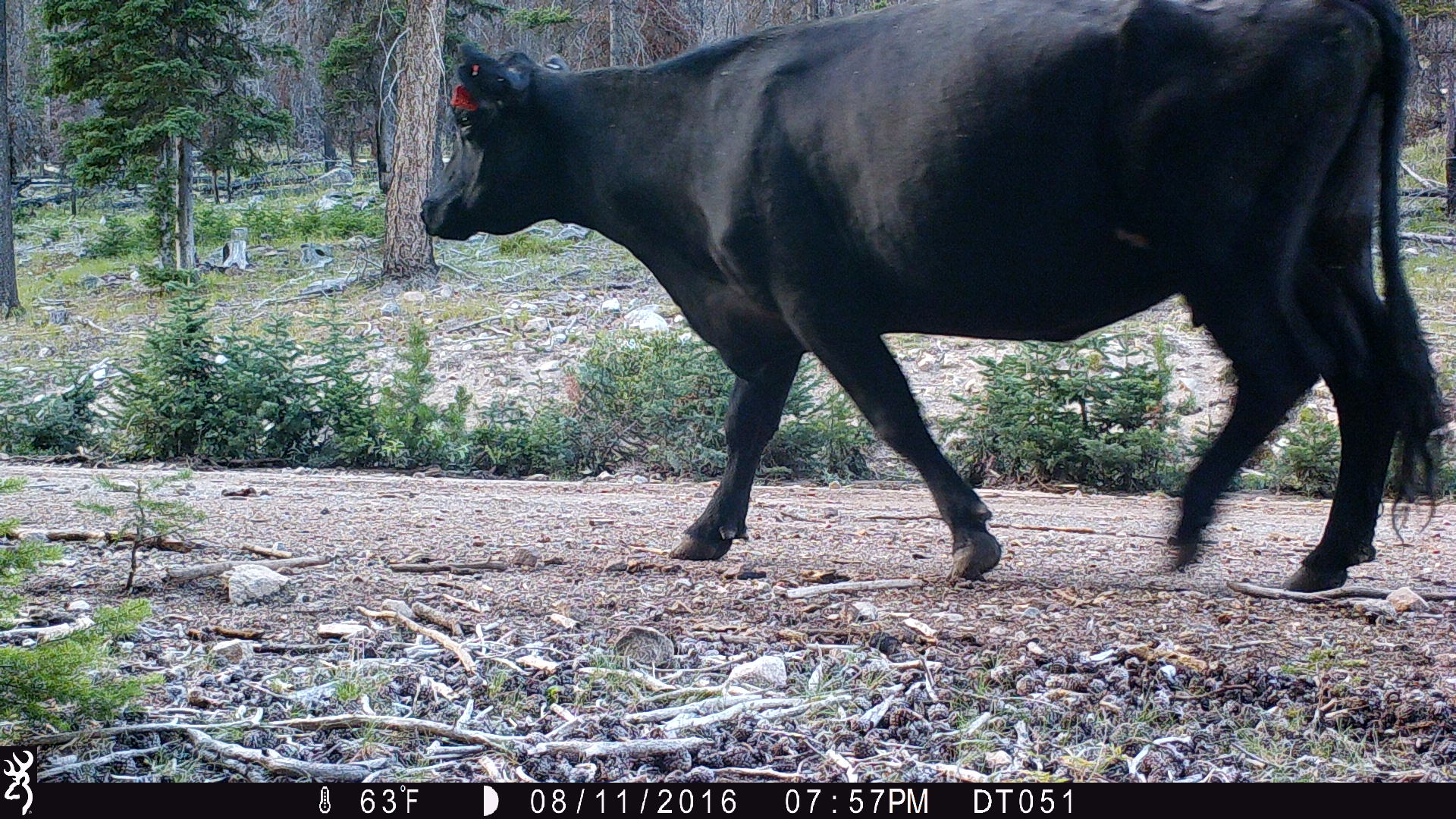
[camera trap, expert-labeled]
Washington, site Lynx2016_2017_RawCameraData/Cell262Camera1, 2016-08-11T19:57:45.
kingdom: Animalia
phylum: Chordata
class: Mammalia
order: Artiodactyla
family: Bovidae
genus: Bos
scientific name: Bos taurus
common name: domestic cattle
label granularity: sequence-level